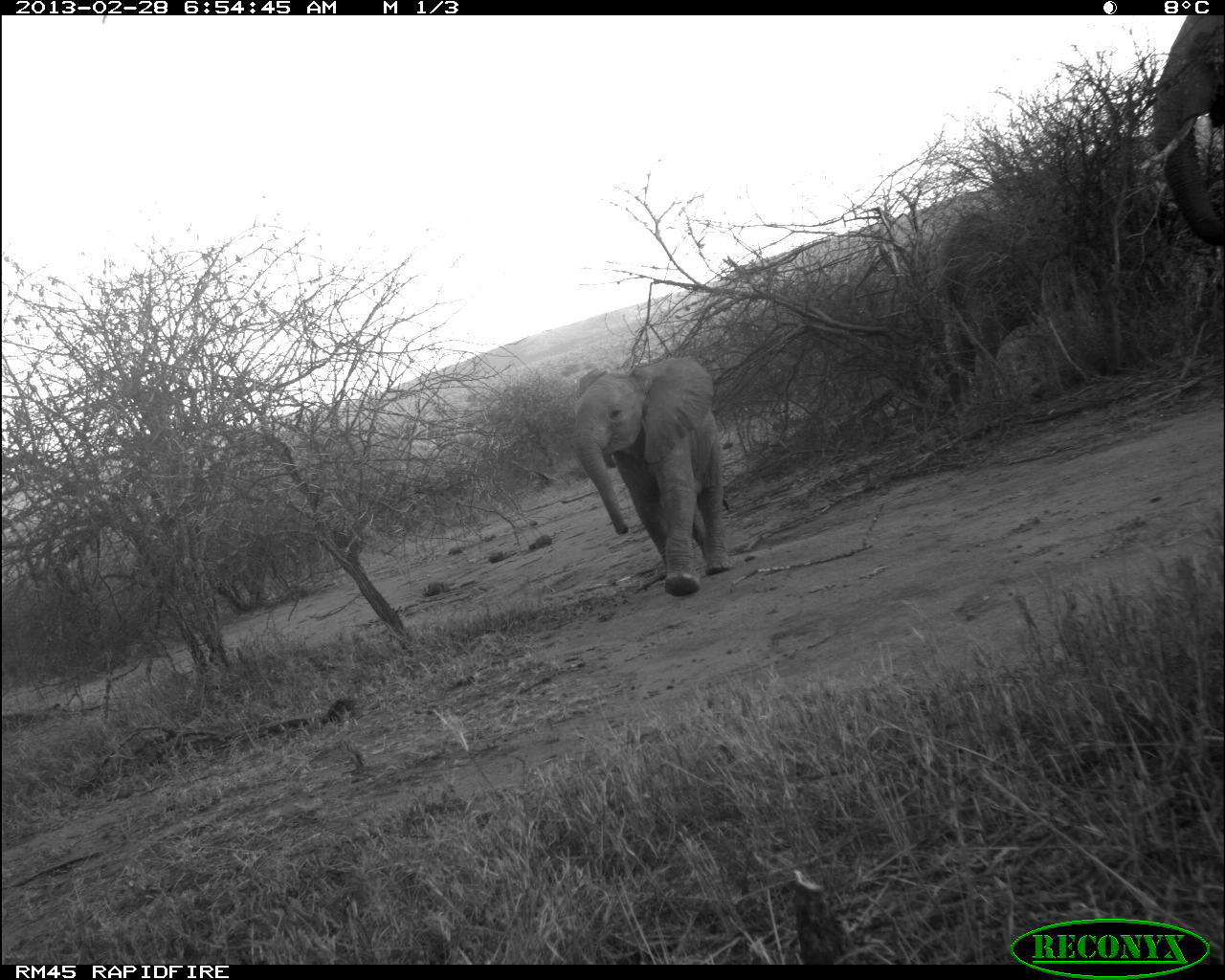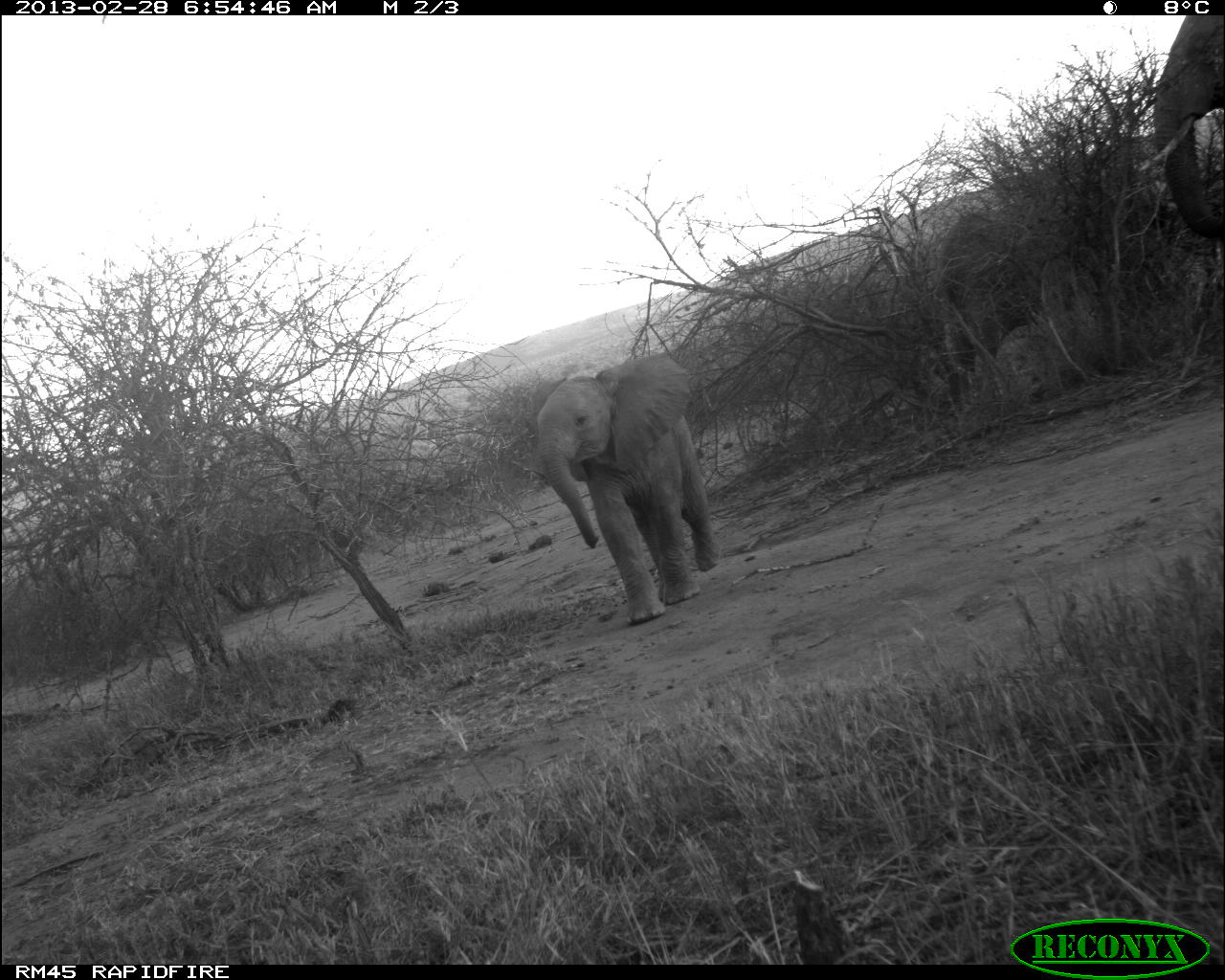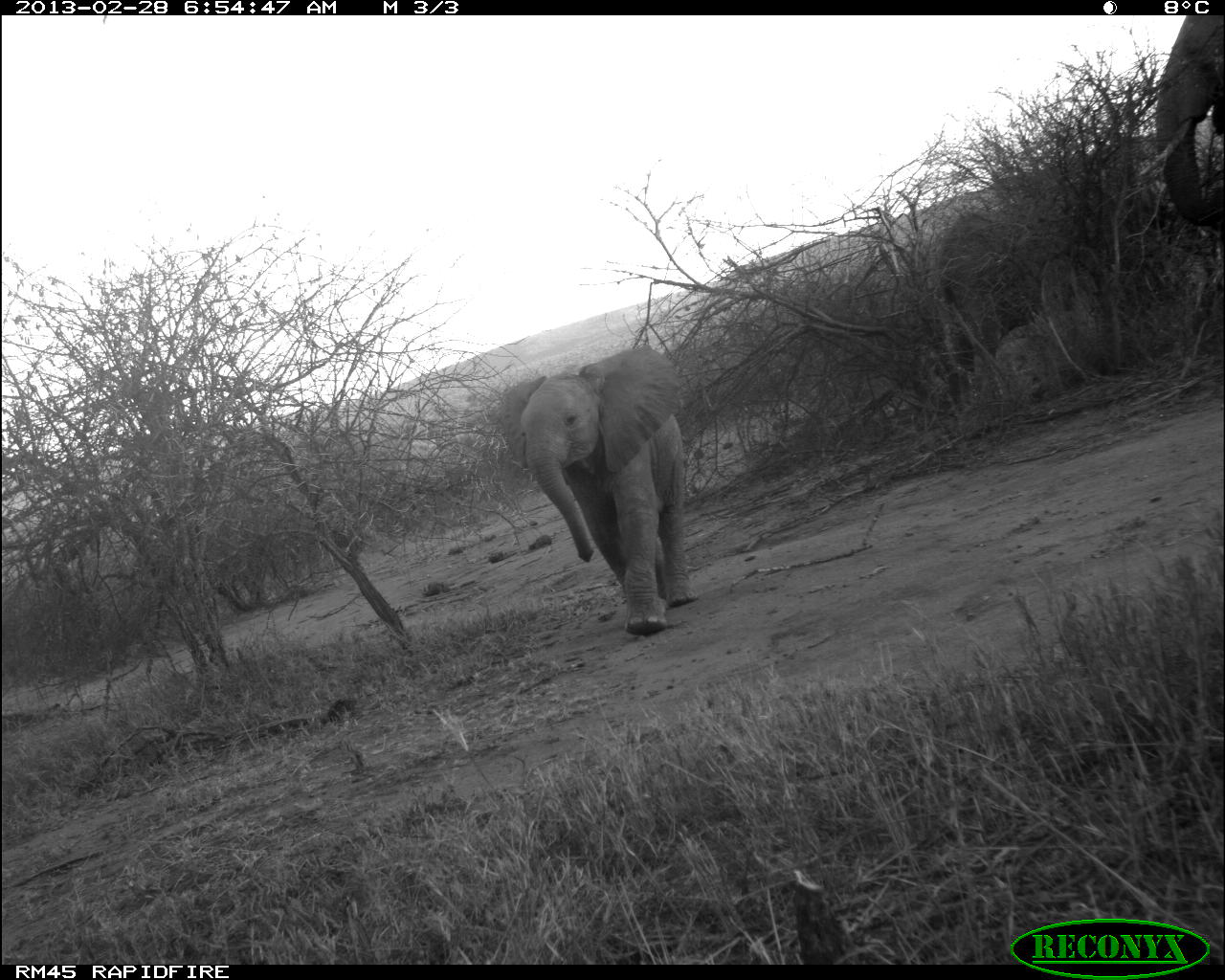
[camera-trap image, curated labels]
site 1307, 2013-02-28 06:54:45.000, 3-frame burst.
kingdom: Animalia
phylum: Chordata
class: Mammalia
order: Proboscidea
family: Elephantidae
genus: Loxodonta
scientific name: Loxodonta africana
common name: african bush elephant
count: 3